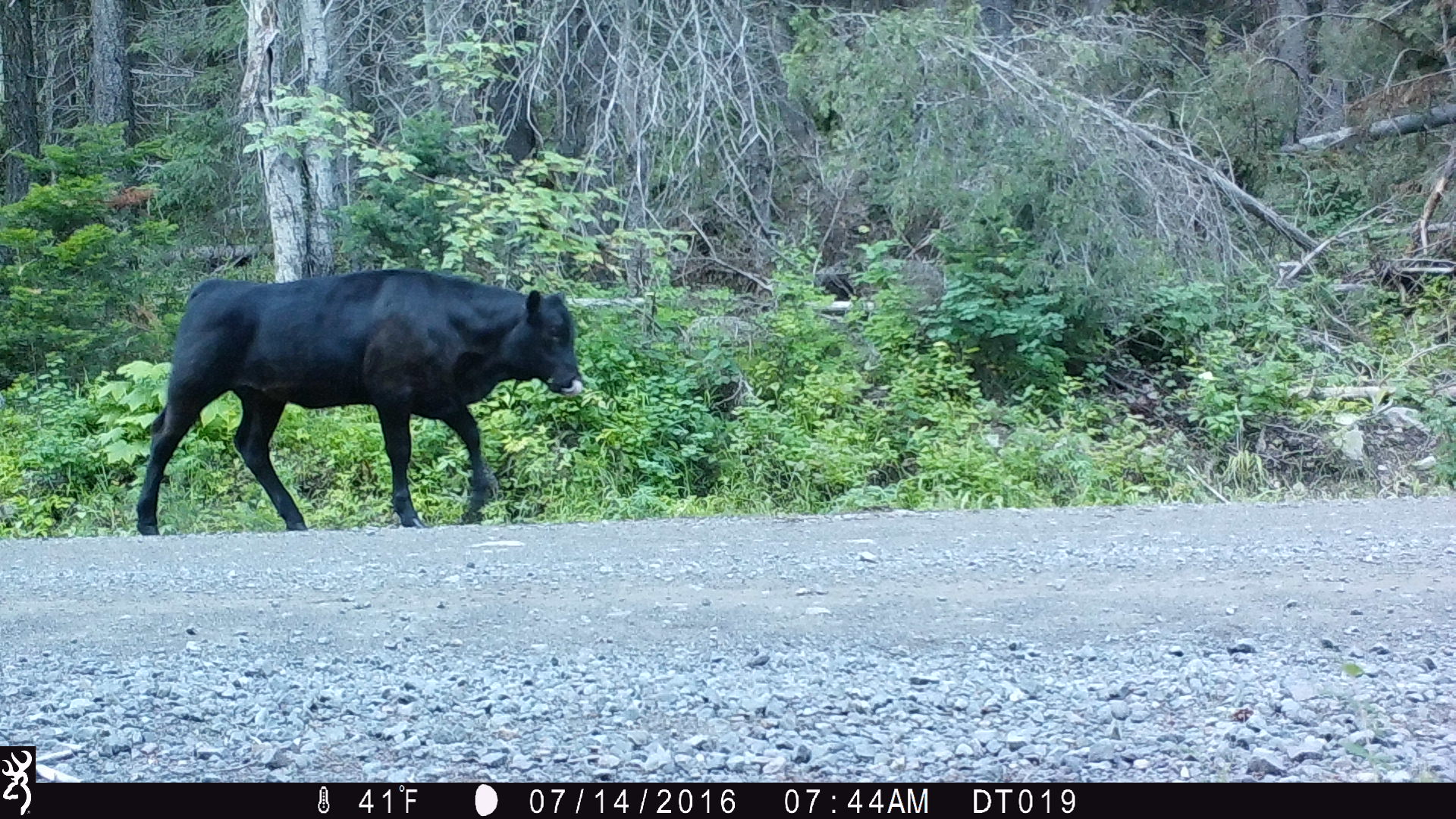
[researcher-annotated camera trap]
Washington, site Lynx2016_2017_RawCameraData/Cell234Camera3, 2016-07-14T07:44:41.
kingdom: Animalia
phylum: Chordata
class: Mammalia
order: Artiodactyla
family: Bovidae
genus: Bos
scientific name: Bos taurus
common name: domestic cattle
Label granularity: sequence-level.